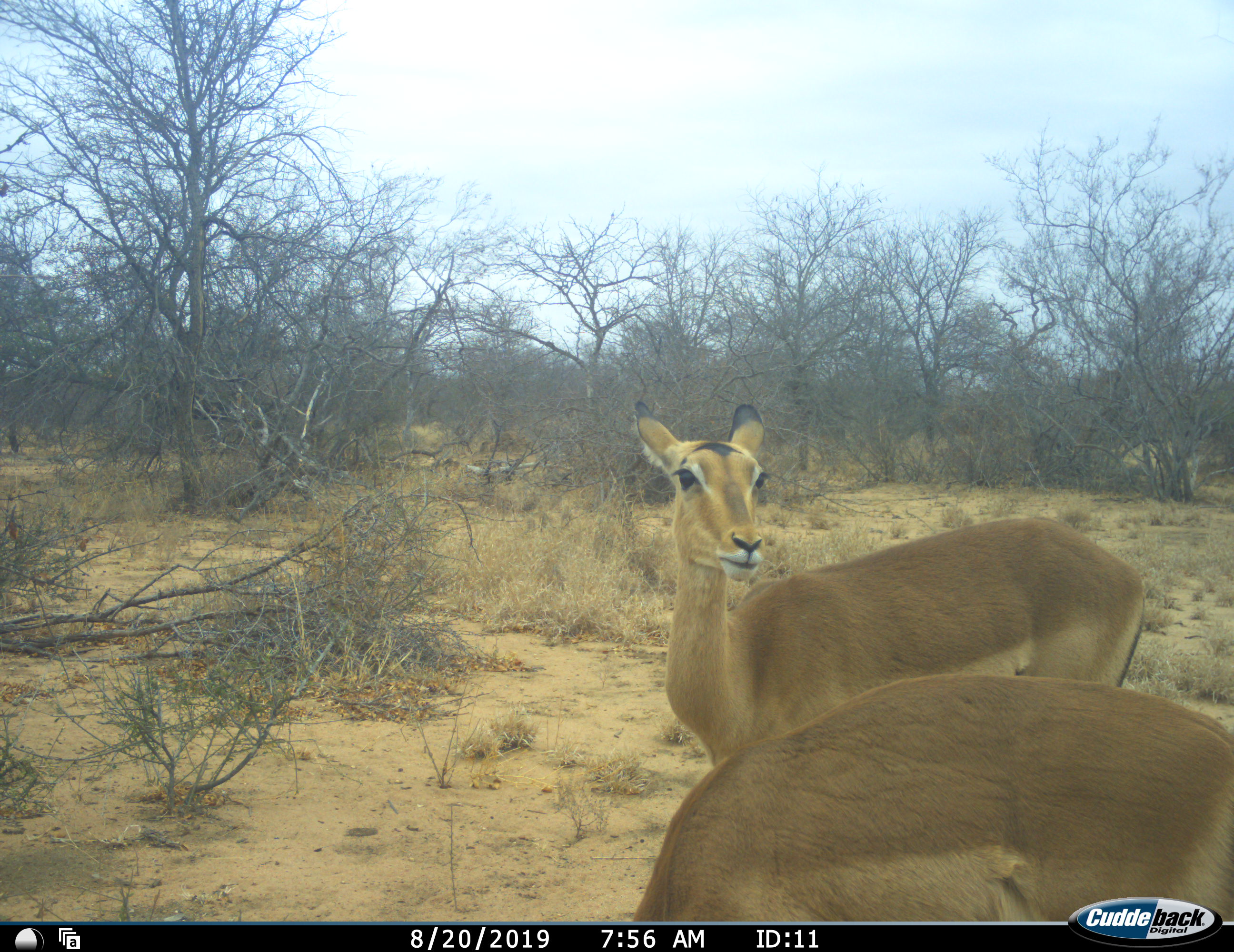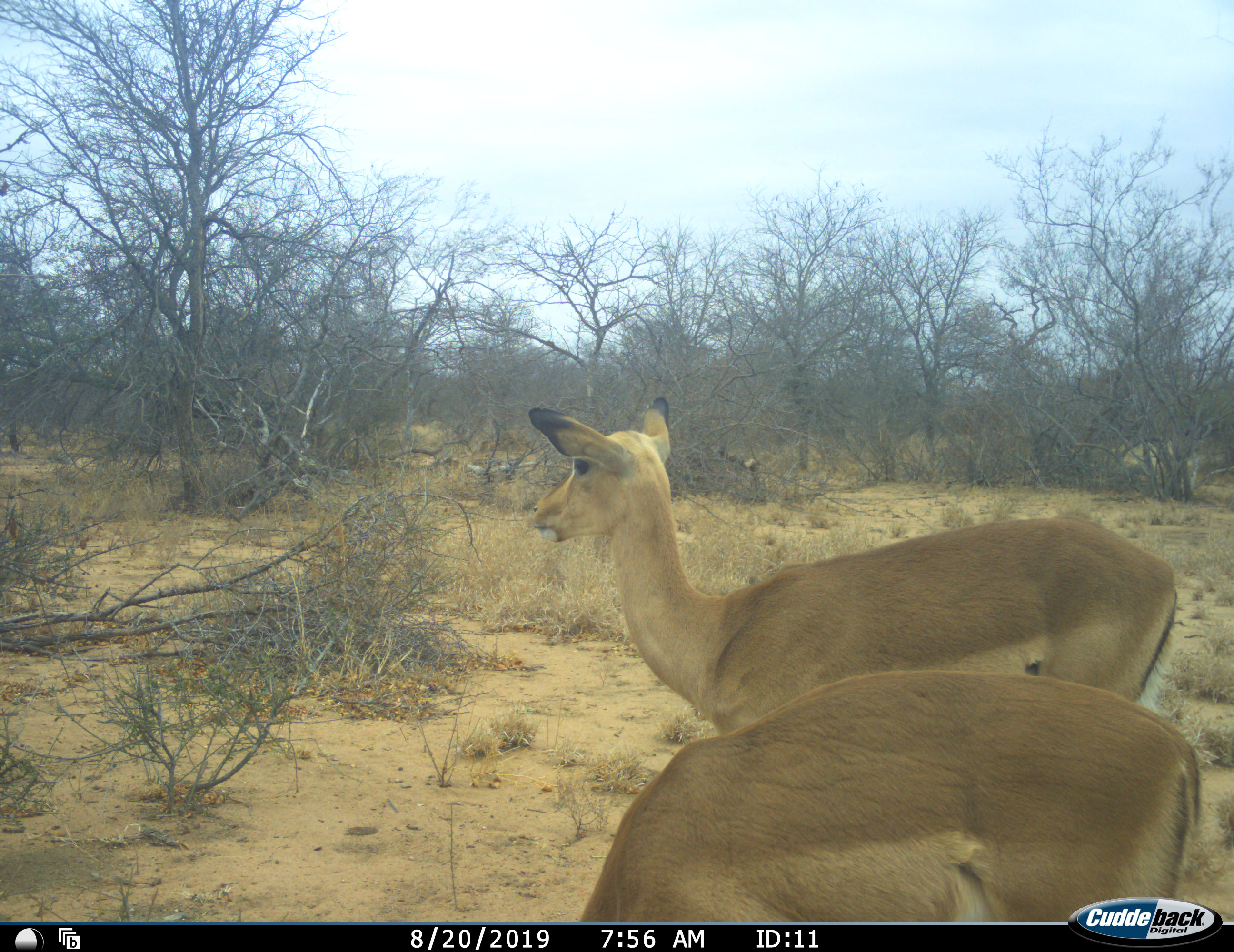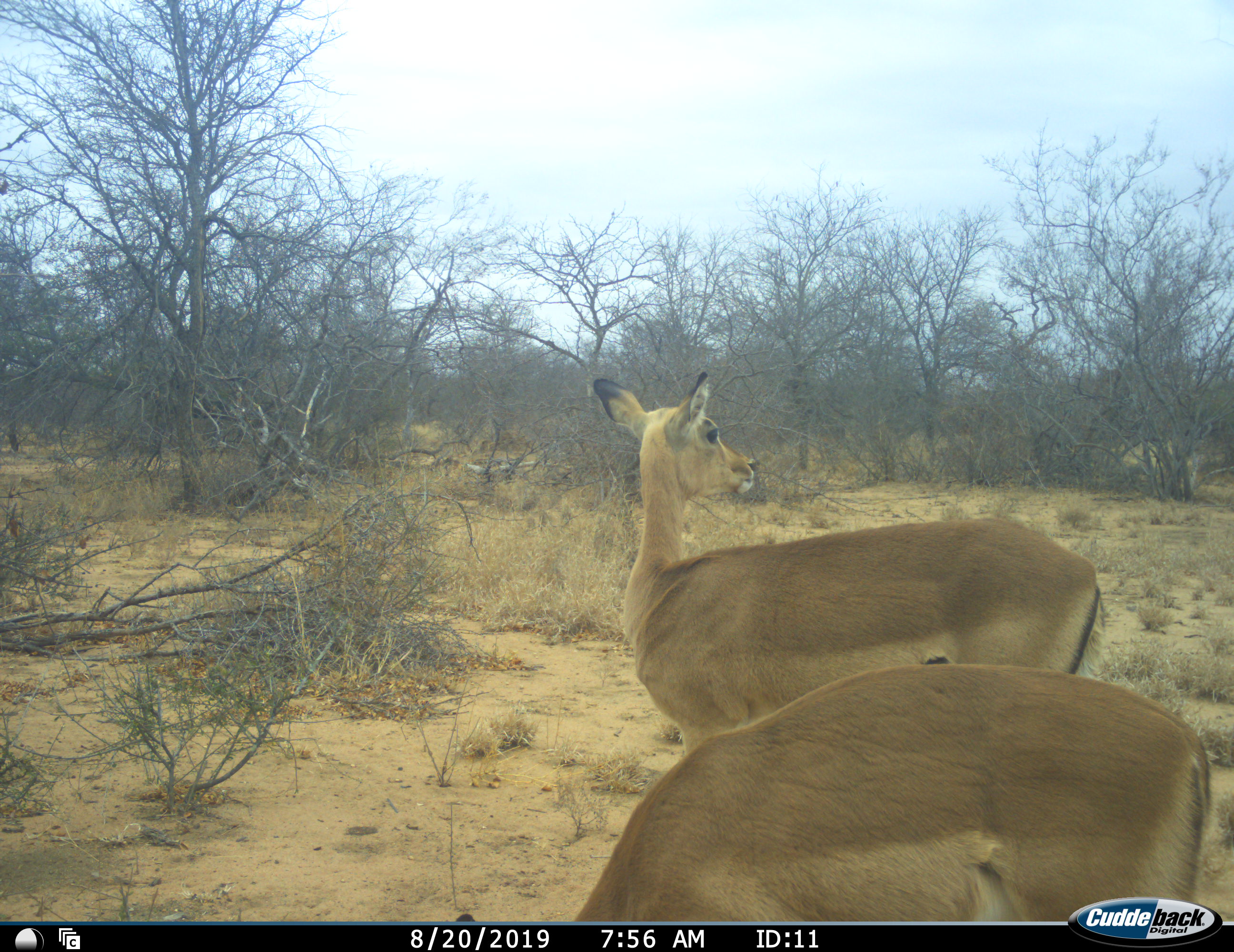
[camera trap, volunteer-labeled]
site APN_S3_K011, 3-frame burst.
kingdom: Animalia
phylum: Chordata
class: Mammalia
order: Artiodactyla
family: Bovidae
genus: Aepyceros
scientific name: Aepyceros melampus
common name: impala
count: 2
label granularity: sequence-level